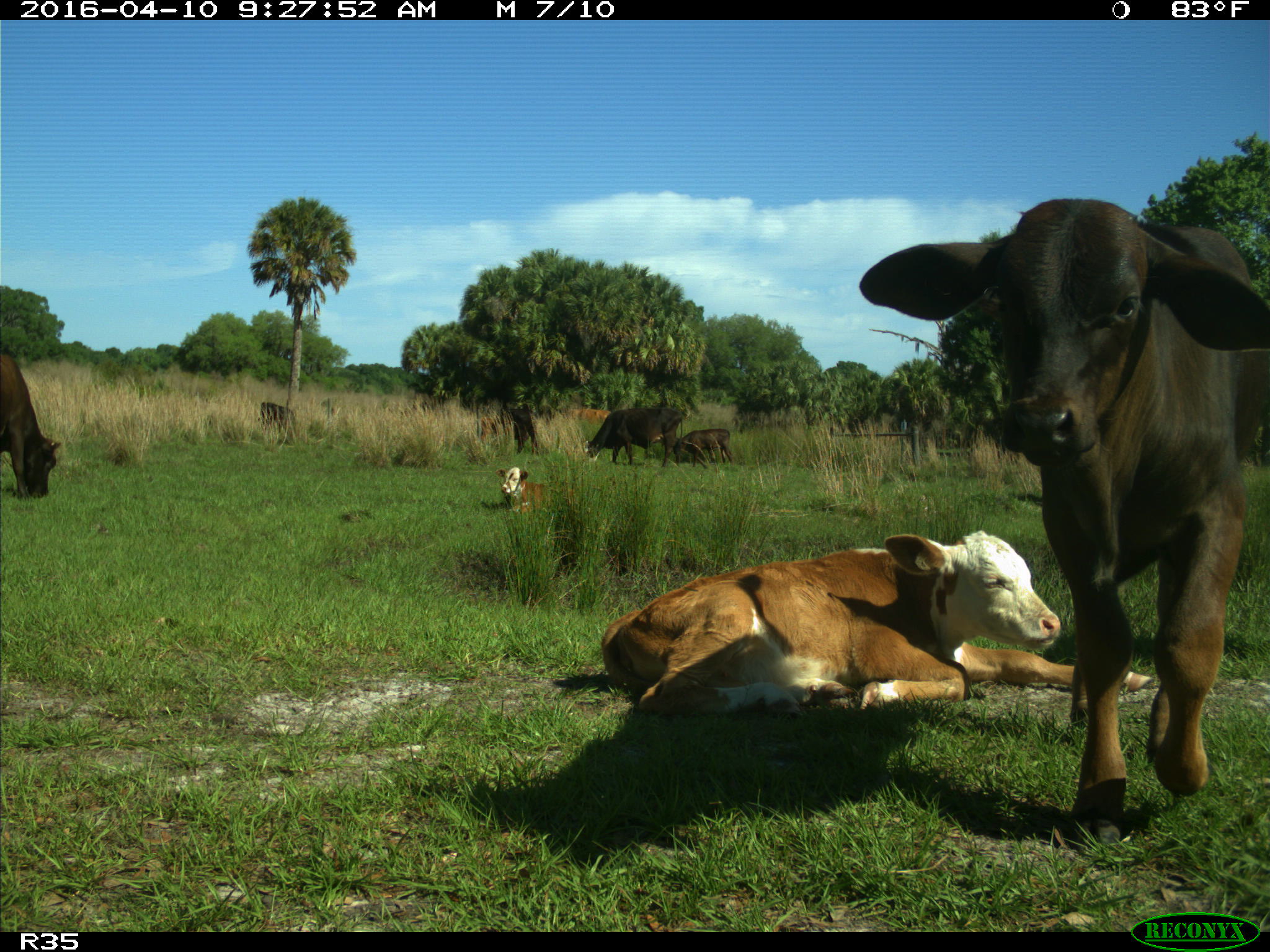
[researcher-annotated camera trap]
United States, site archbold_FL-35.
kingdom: Animalia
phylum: Chordata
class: Mammalia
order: Artiodactyla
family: Bovidae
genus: Bos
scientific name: Bos taurus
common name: domestic cow